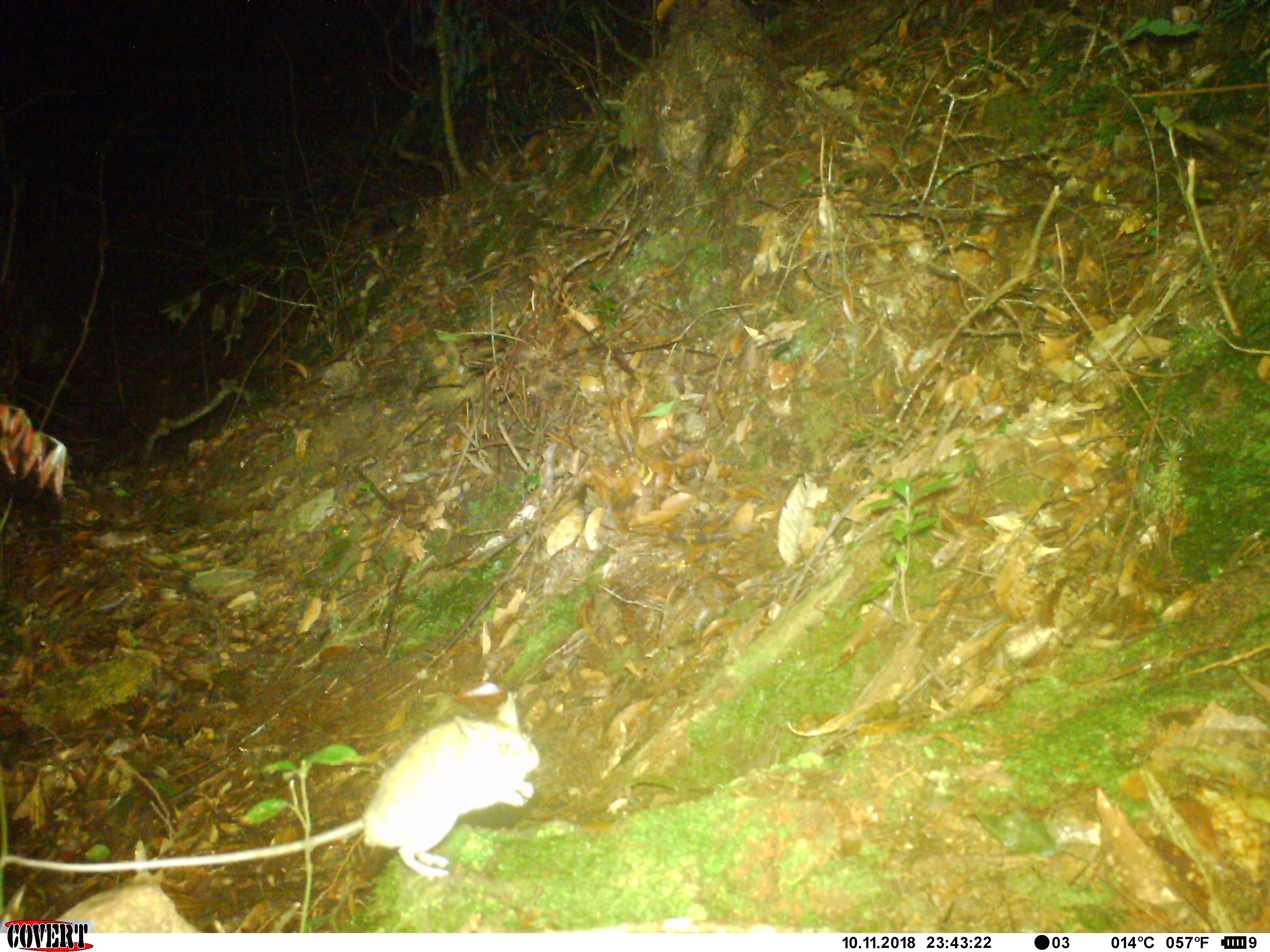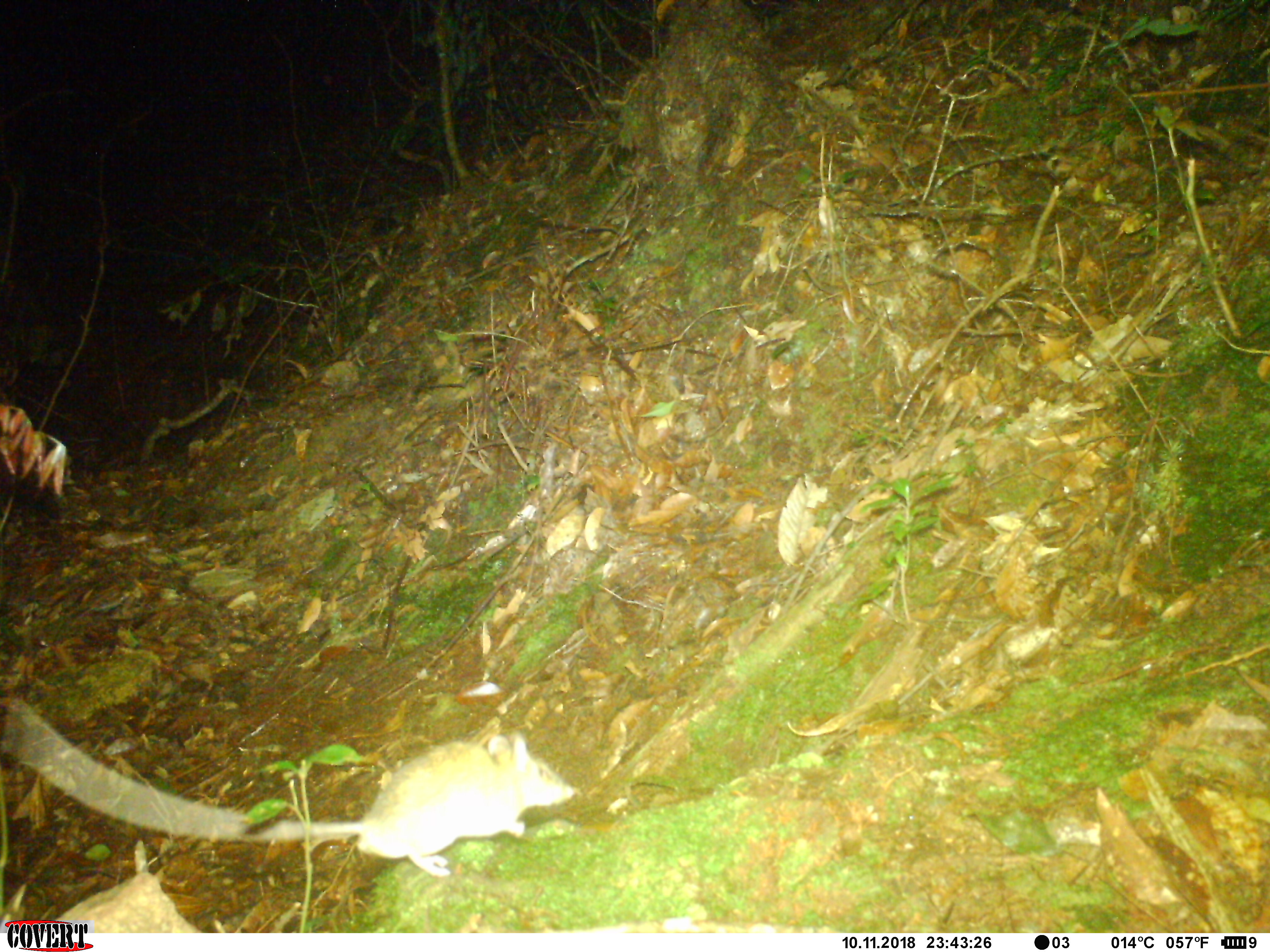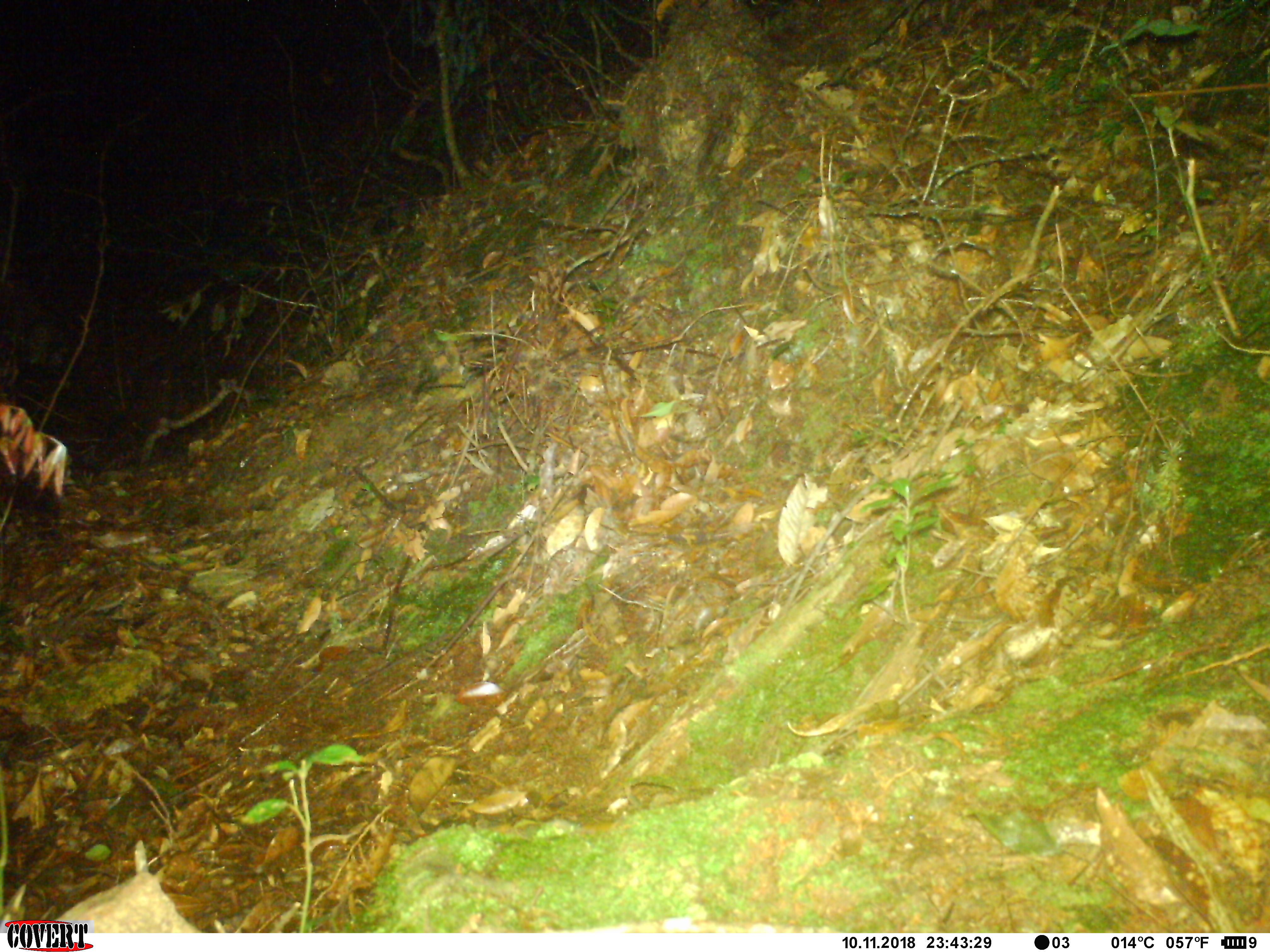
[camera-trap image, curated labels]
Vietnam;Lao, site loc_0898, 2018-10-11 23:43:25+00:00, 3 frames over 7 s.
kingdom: Animalia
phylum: Chordata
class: Mammalia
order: Rodentia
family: Muridae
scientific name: Muridae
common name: old-world mice and rats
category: unidentified murid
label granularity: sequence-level